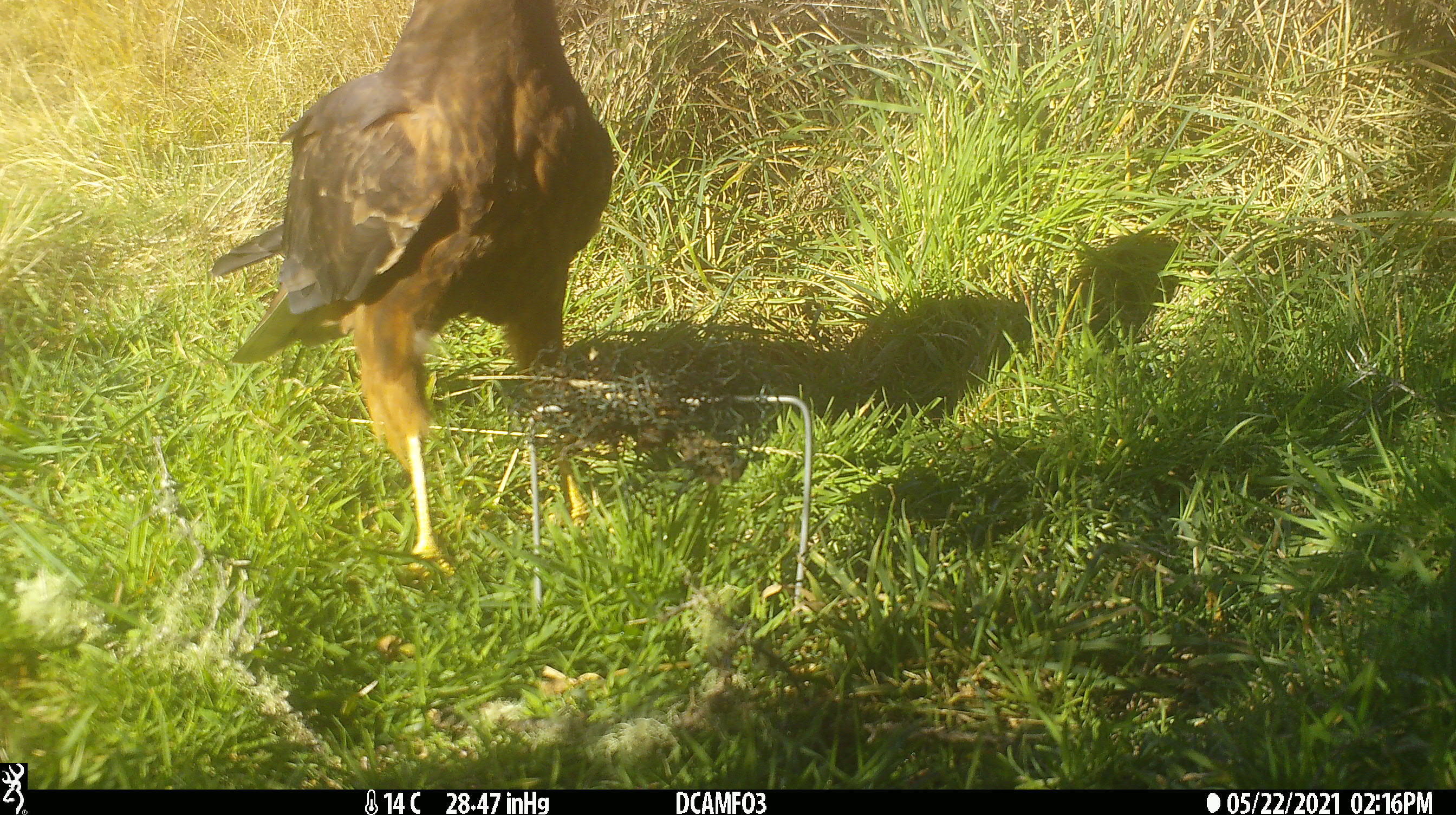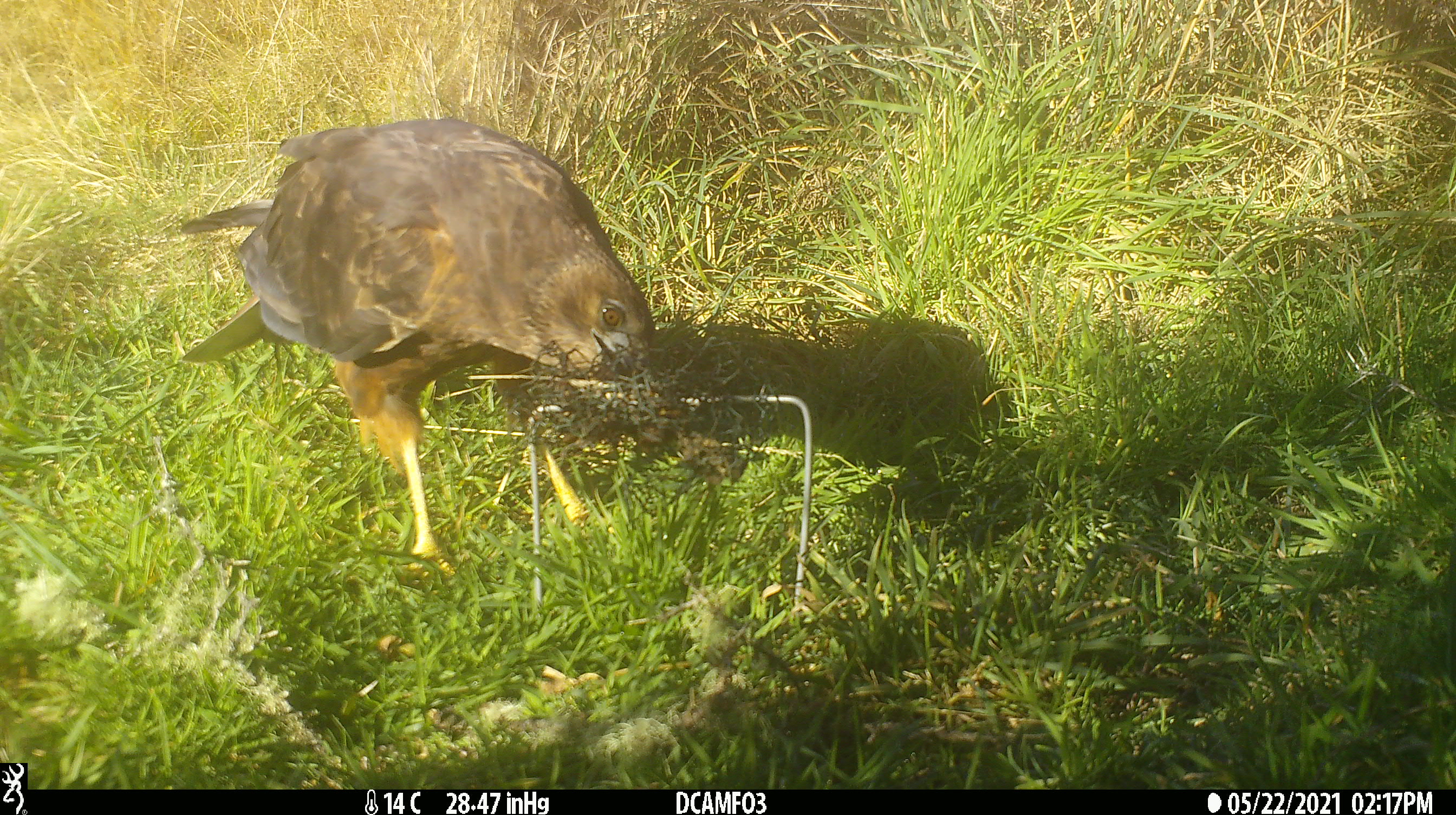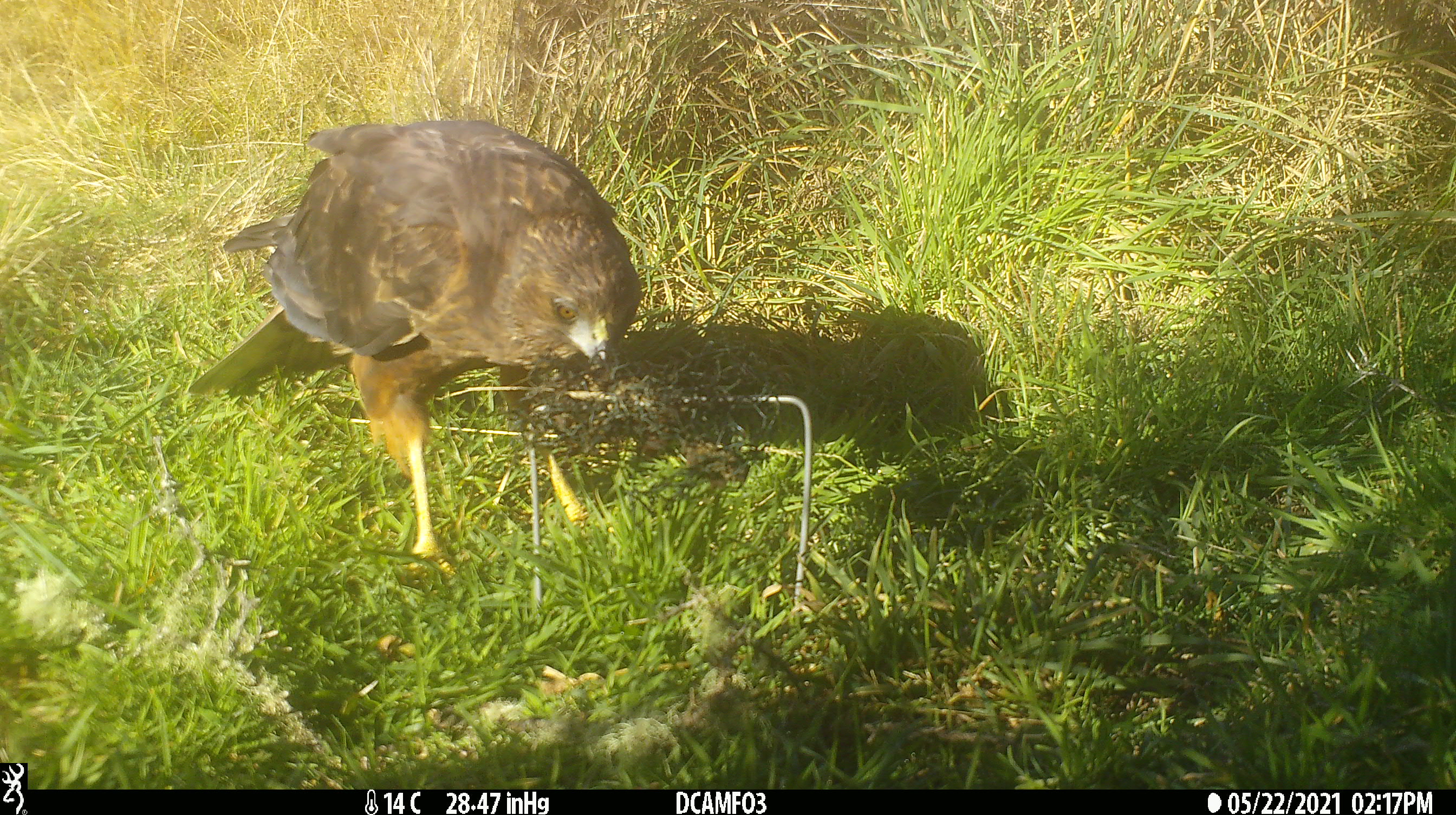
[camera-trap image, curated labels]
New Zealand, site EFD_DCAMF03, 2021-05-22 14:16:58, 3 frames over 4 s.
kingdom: Animalia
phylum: Chordata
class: Aves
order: Accipitriformes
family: Accipitridae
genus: Circus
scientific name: Circus approximans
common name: swamp harrier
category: harrier